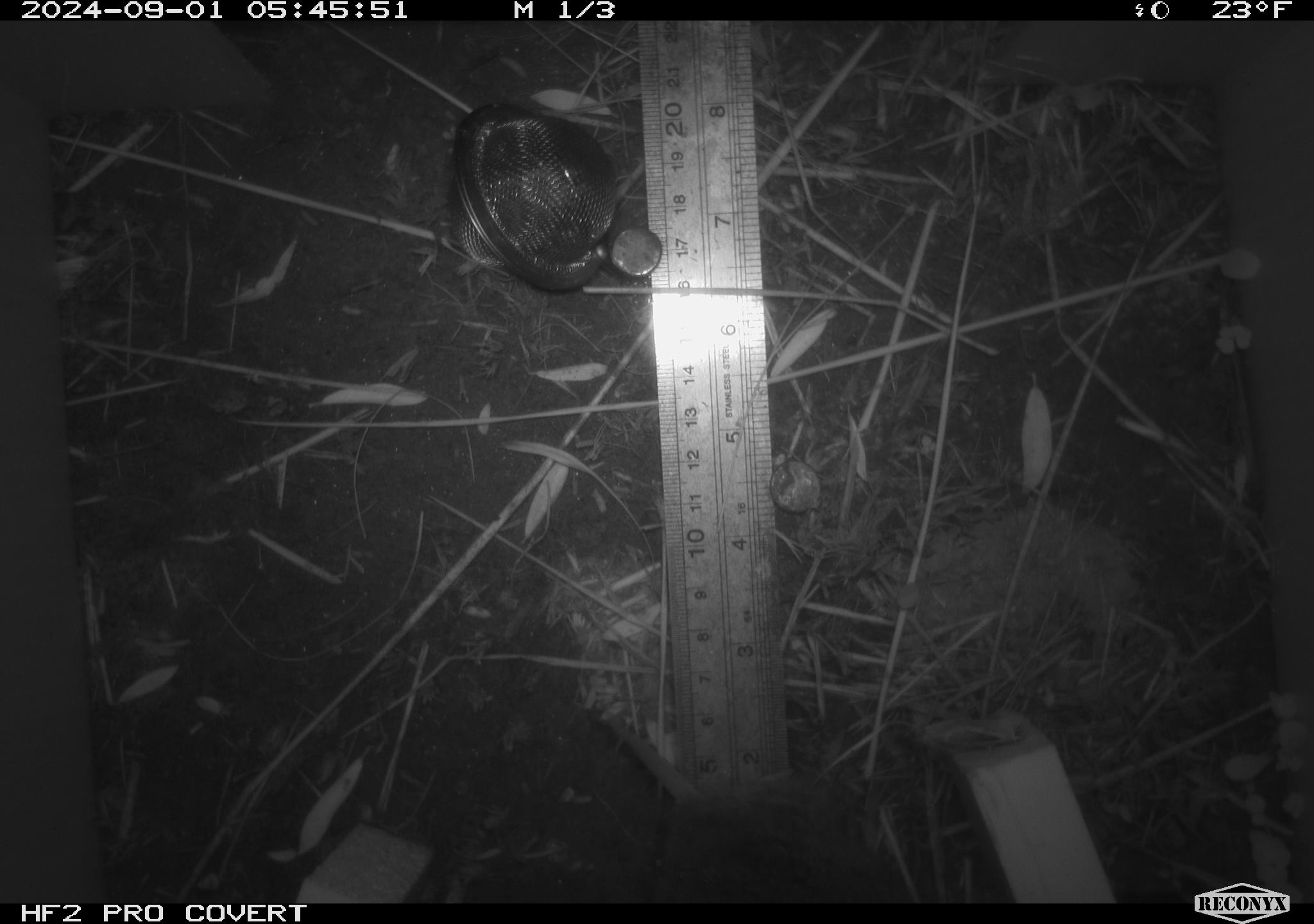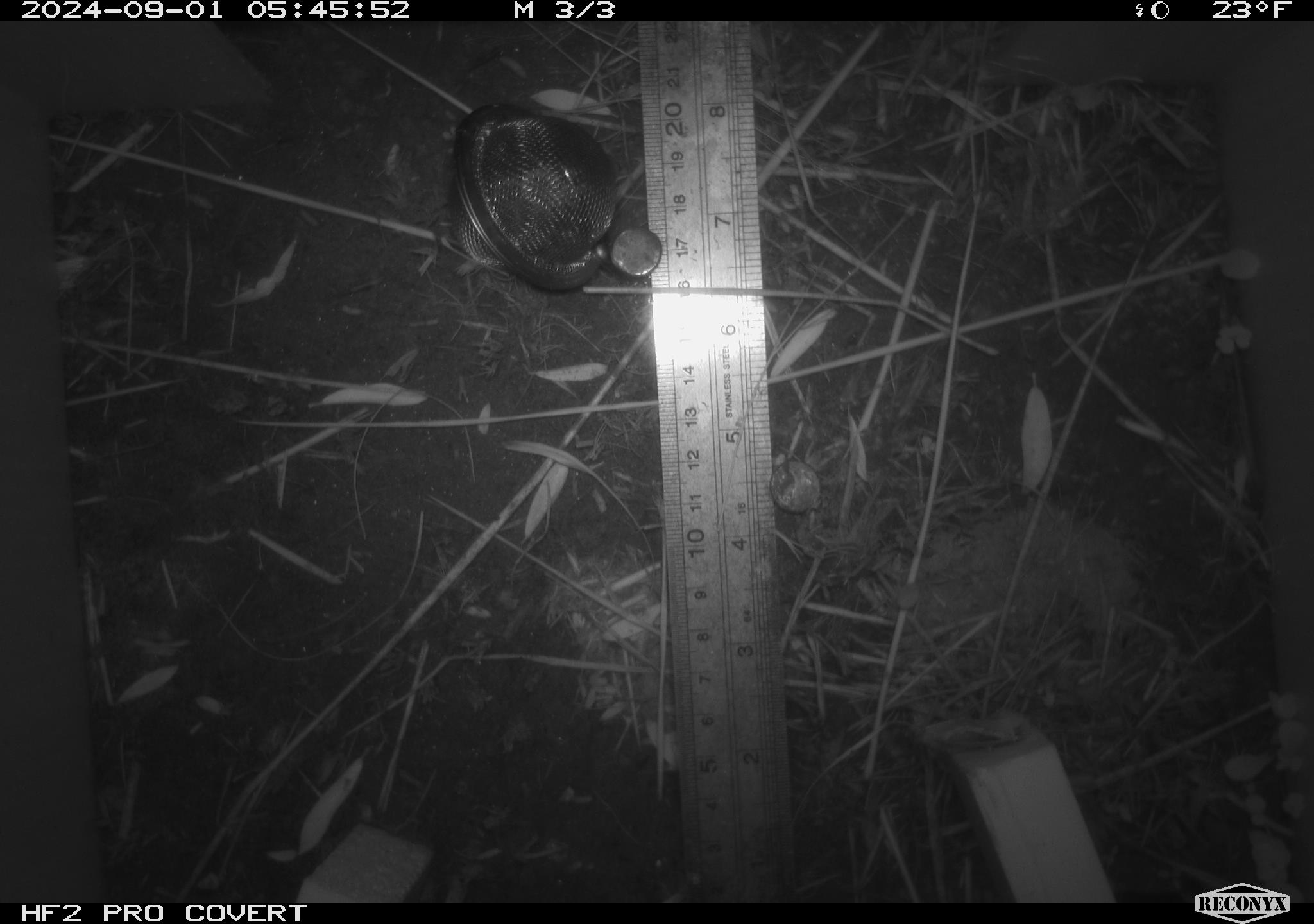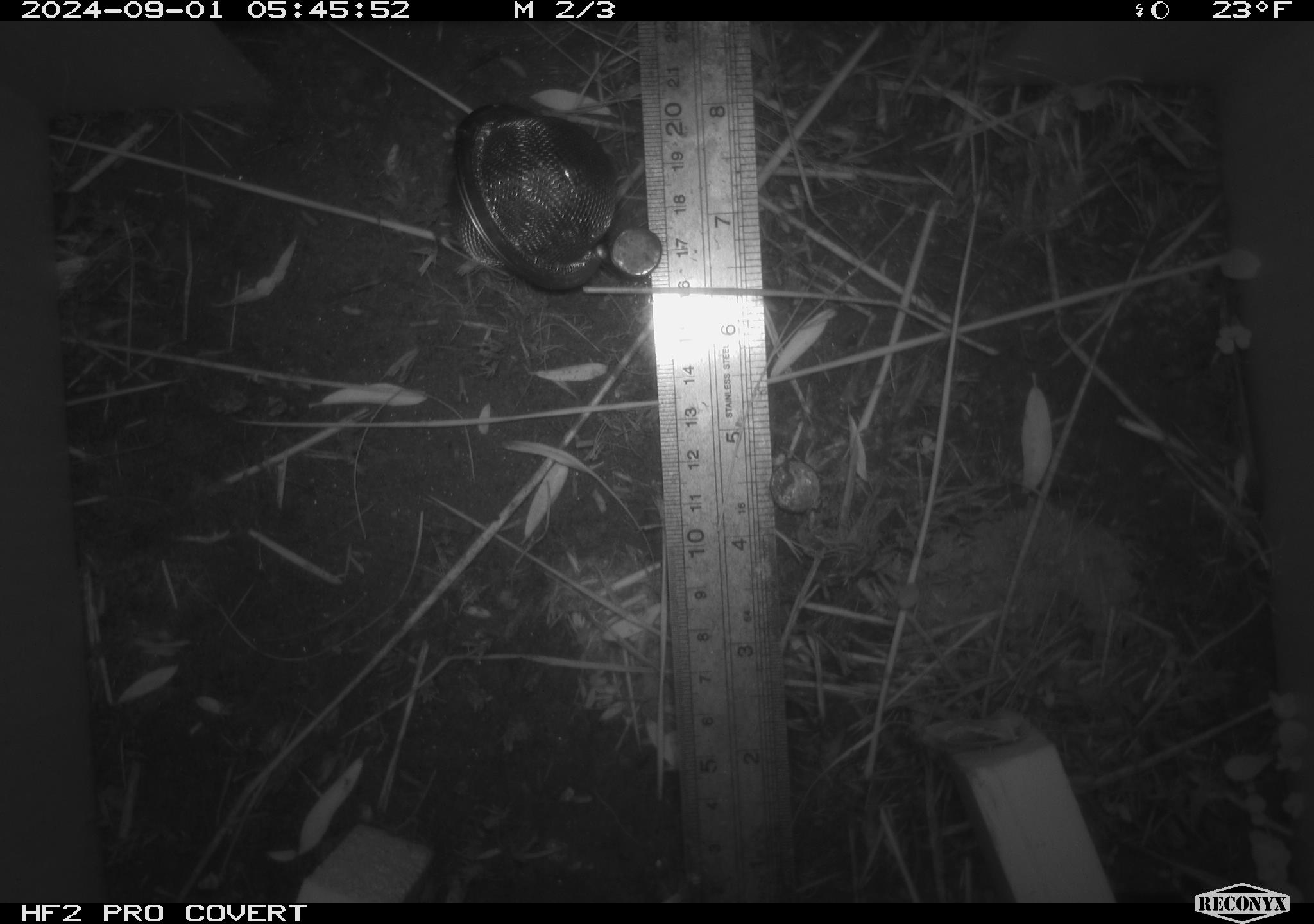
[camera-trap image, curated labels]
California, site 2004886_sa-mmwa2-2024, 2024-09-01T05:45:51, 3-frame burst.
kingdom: Animalia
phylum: Chordata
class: Mammalia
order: Rodentia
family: Cricetidae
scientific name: Arvicolinae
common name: voles, lemmings, and muskrats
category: arvicolinae subfamily